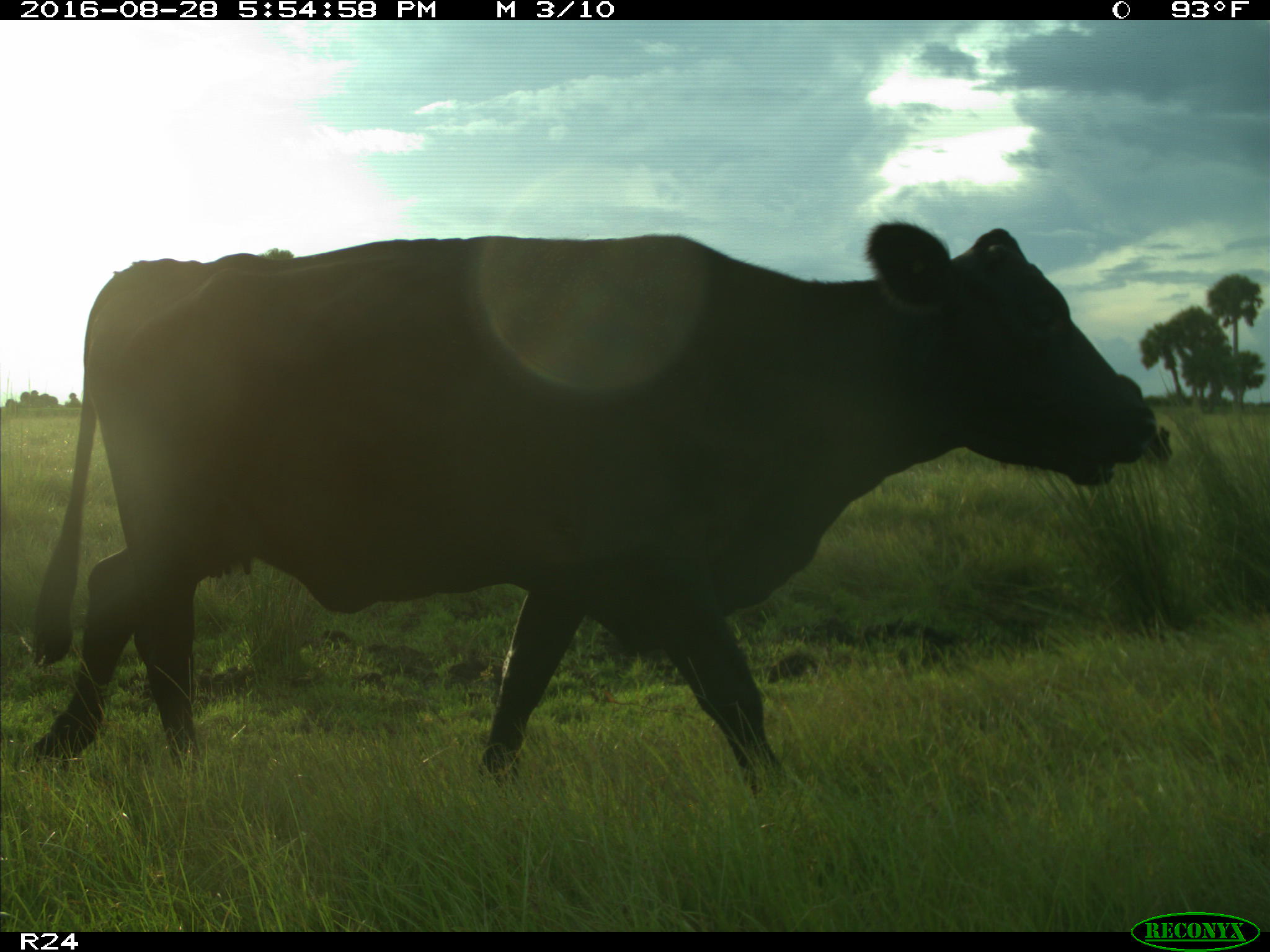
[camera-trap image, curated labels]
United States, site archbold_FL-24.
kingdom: Animalia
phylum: Chordata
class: Mammalia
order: Artiodactyla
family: Bovidae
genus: Bos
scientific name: Bos taurus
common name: domestic cow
Bos taurus (domestic cow).